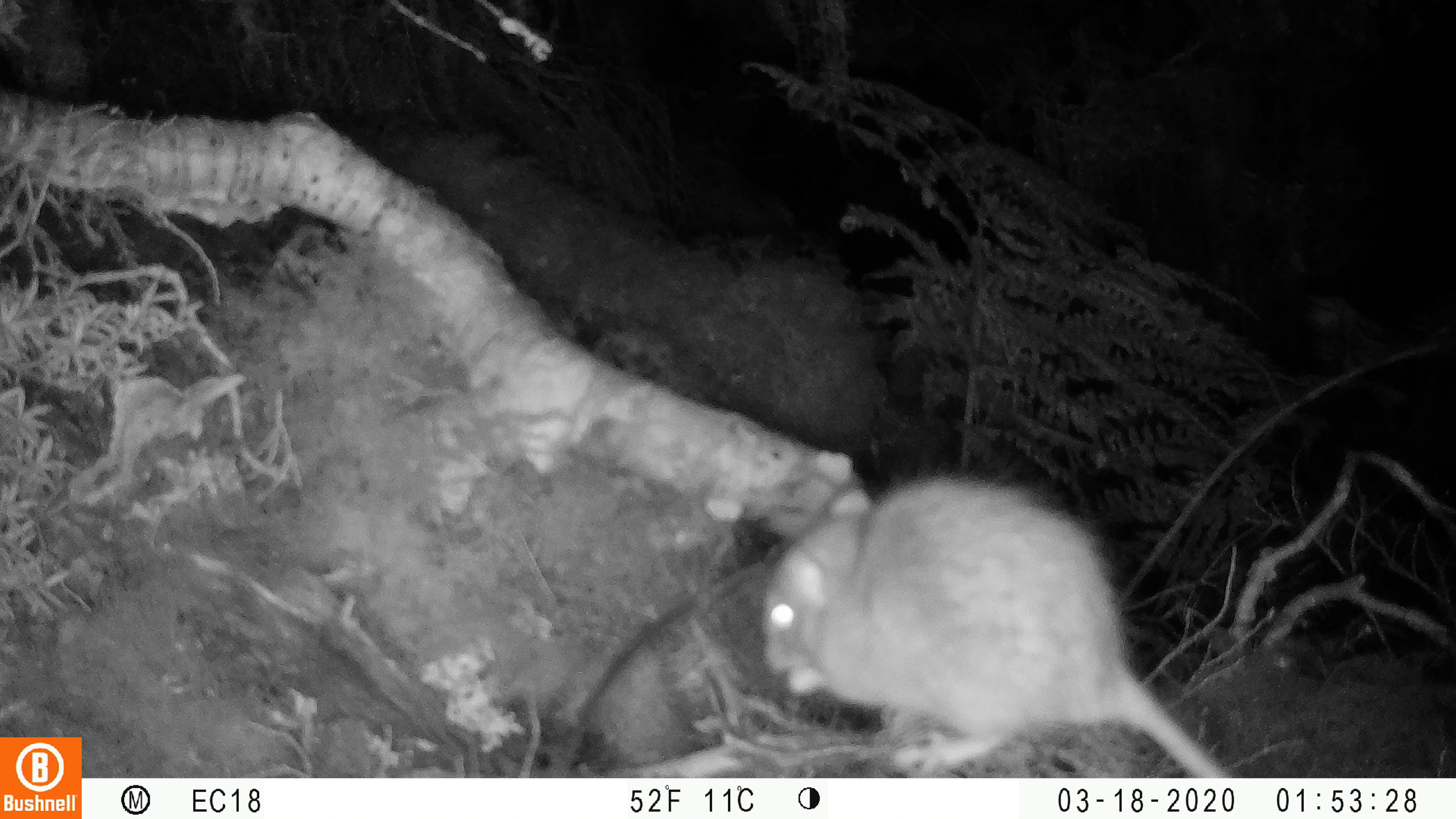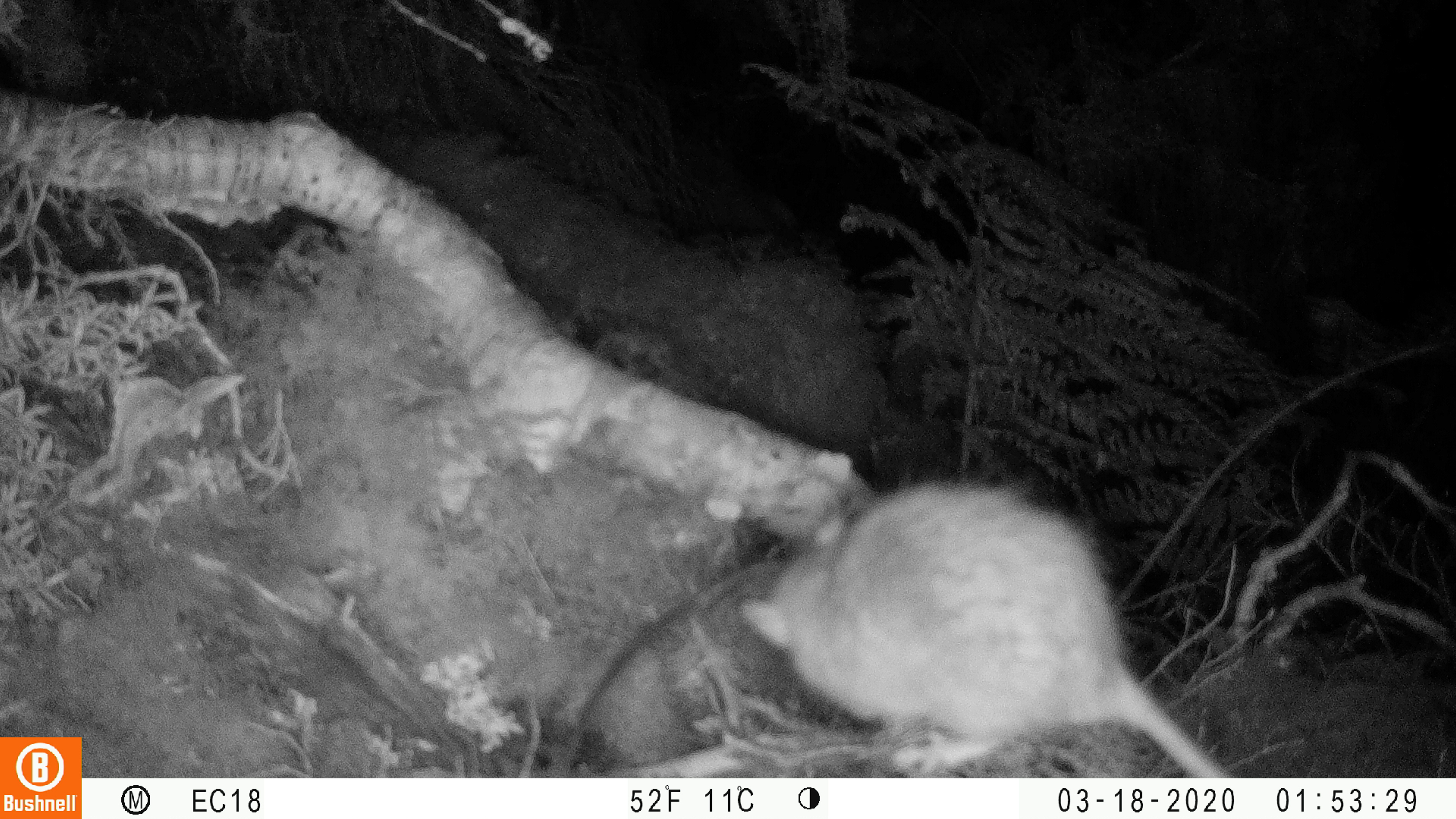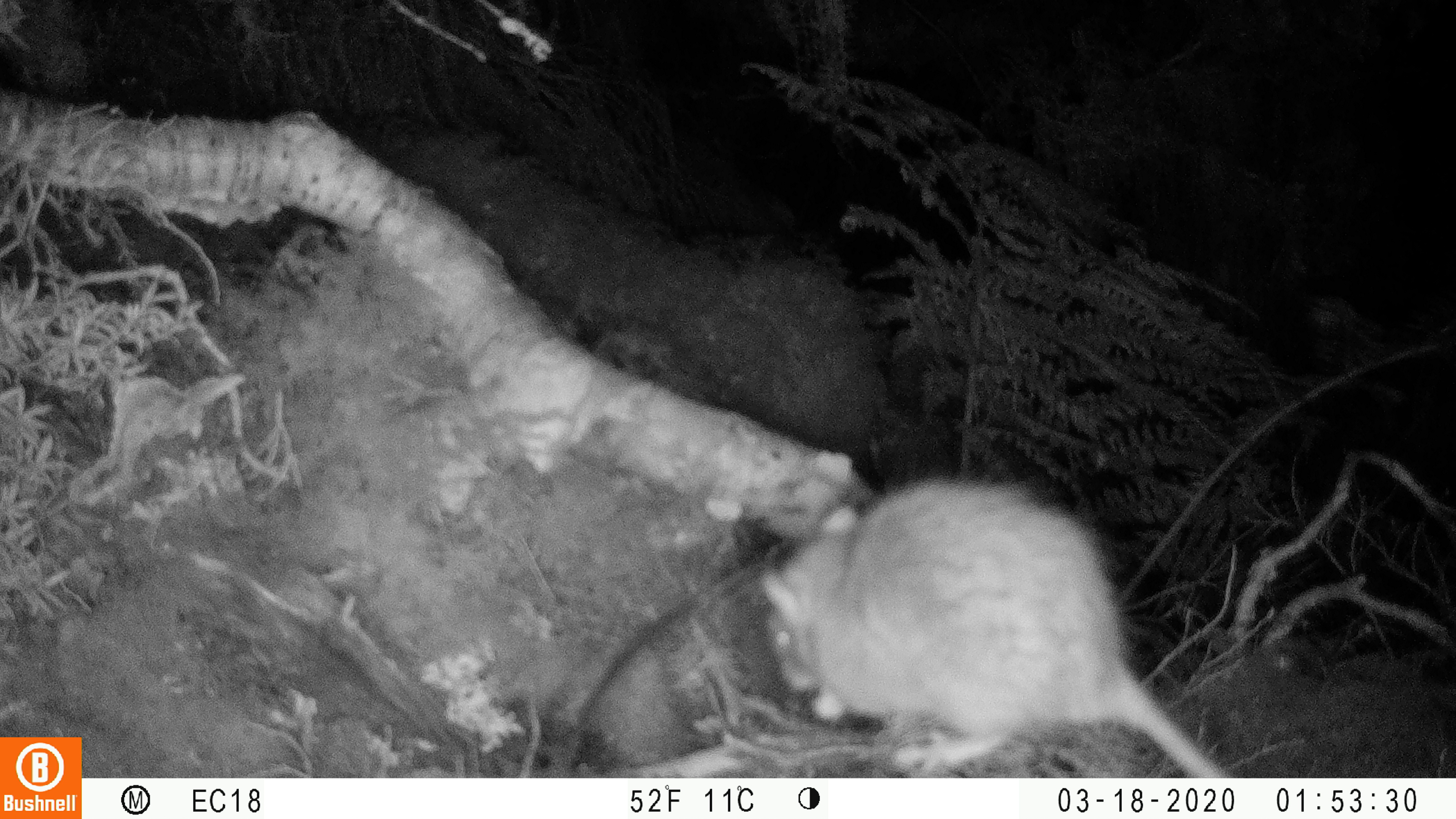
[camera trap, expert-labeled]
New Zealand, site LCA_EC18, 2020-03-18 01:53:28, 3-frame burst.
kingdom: Animalia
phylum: Chordata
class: Mammalia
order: Rodentia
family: Muridae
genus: Rattus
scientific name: Rattus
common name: rat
Rat (Rattus).